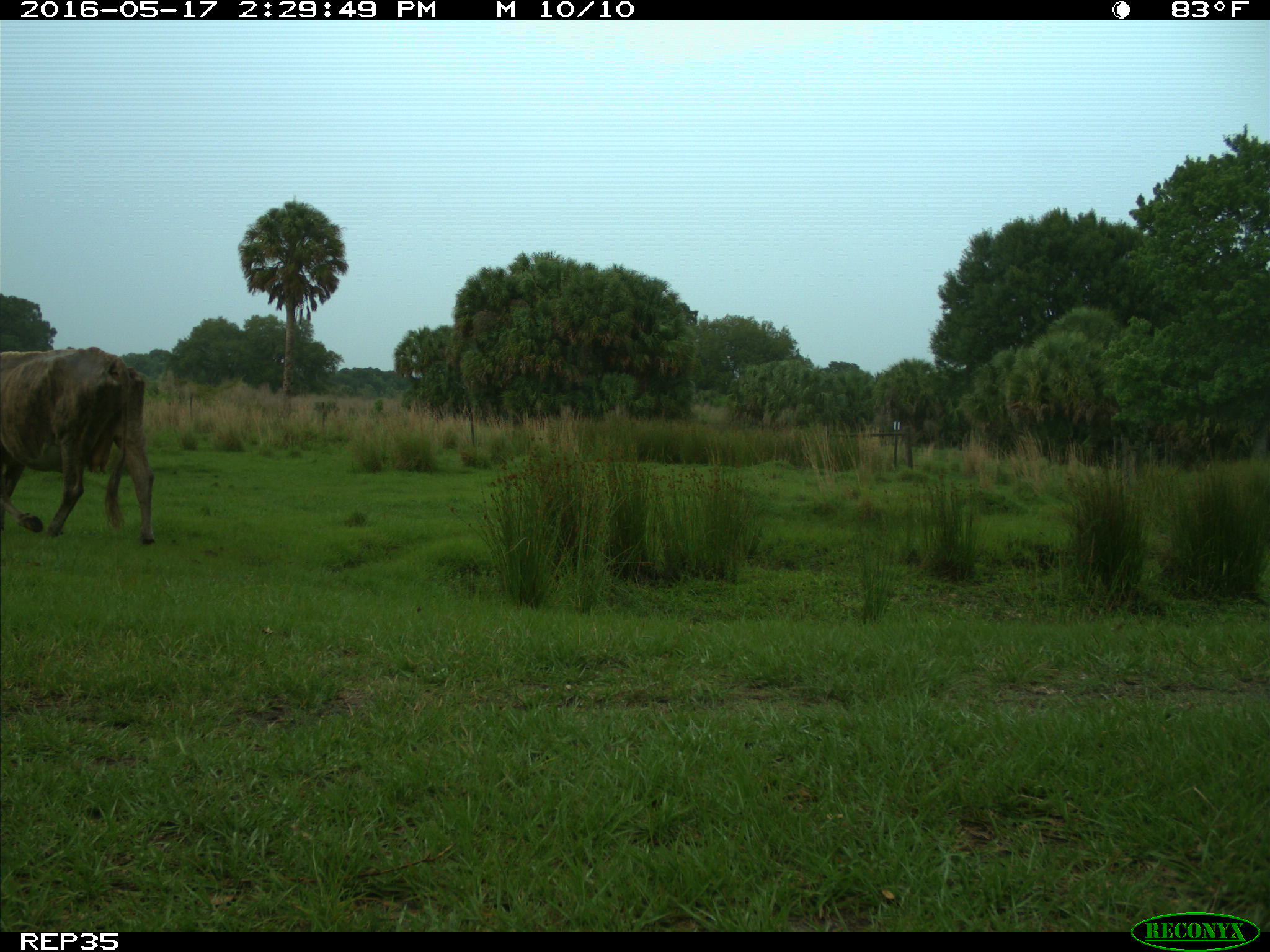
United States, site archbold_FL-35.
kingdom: Animalia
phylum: Chordata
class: Mammalia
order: Artiodactyla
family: Bovidae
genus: Bos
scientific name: Bos taurus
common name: domestic cow